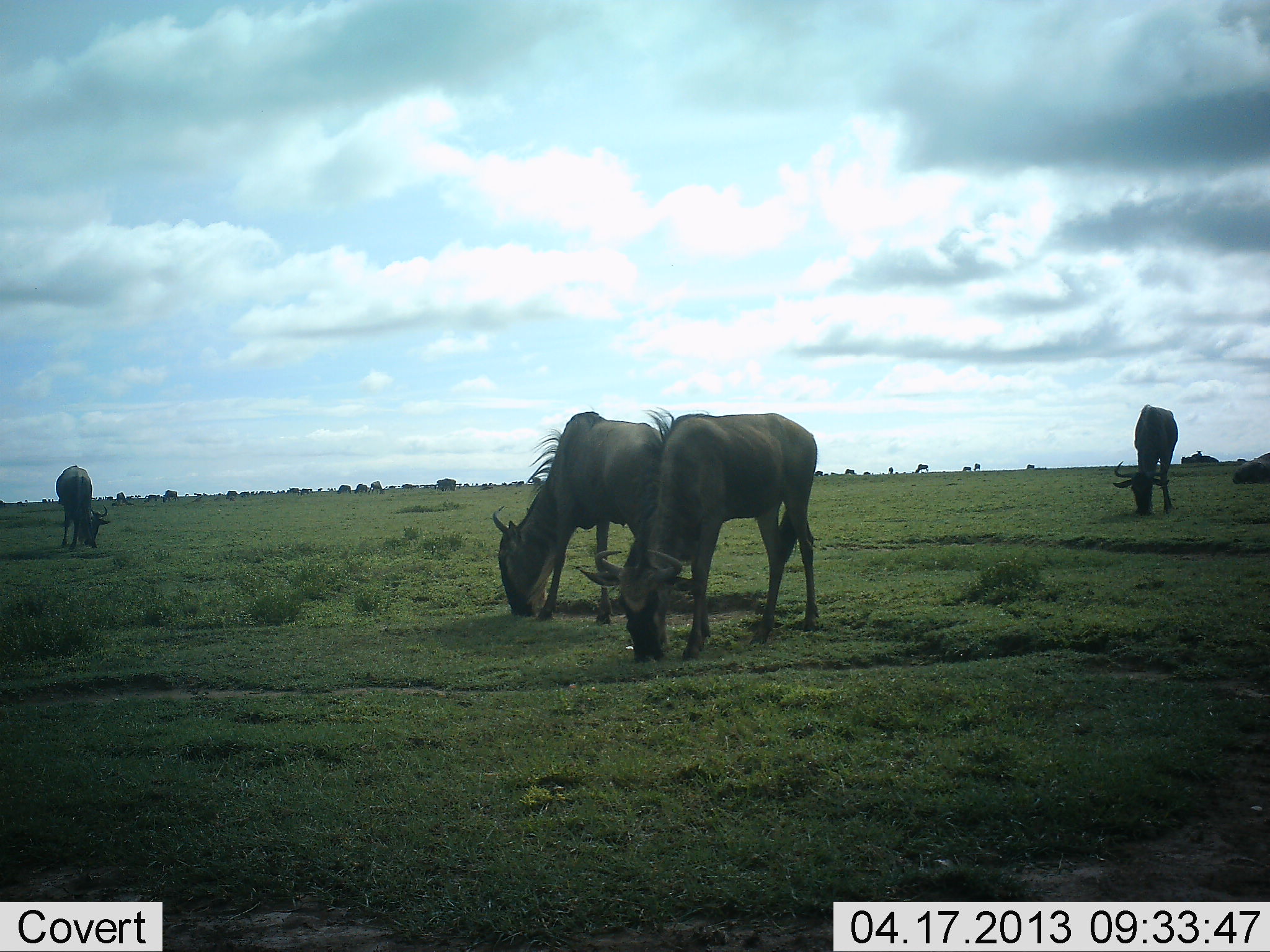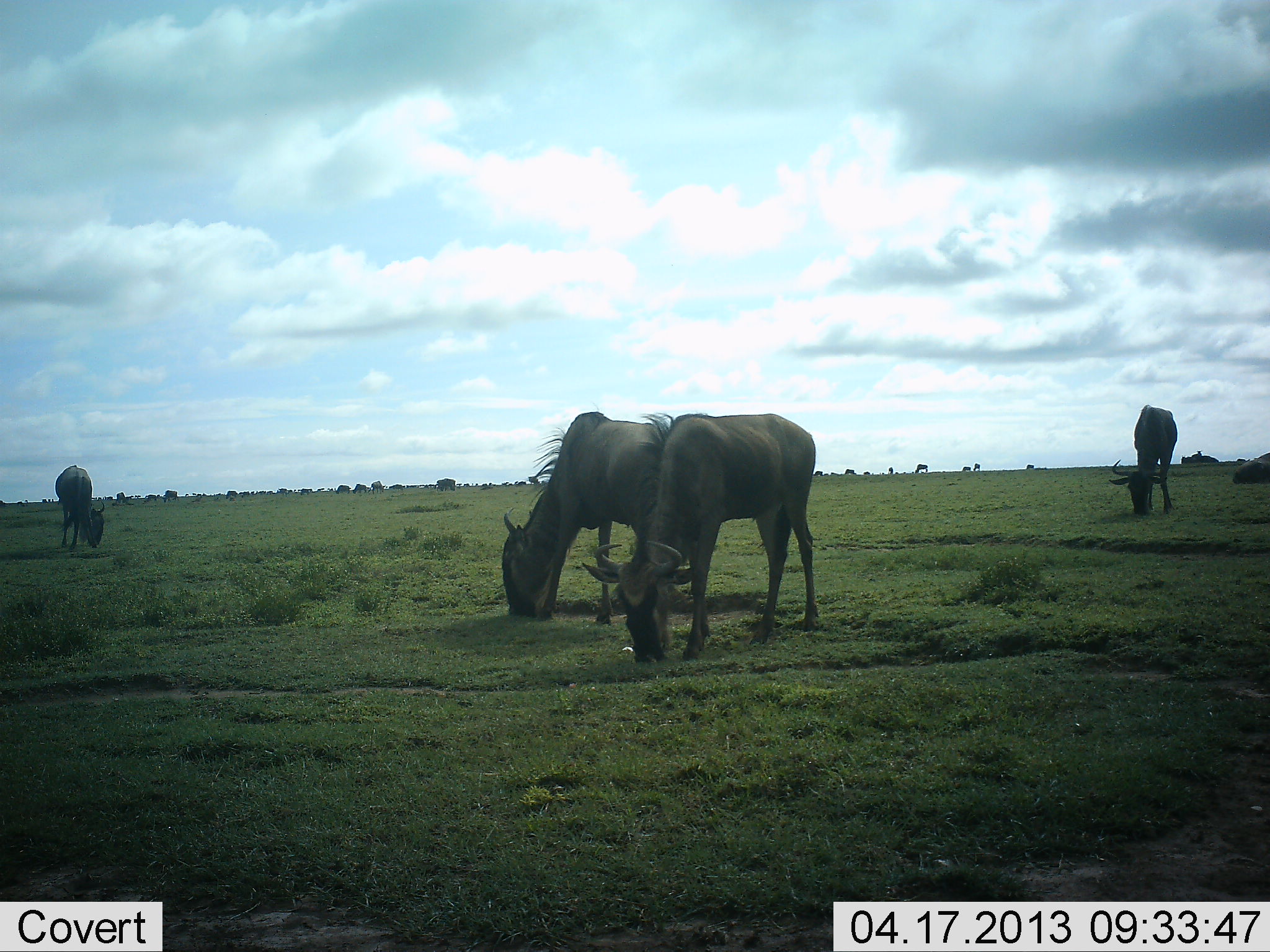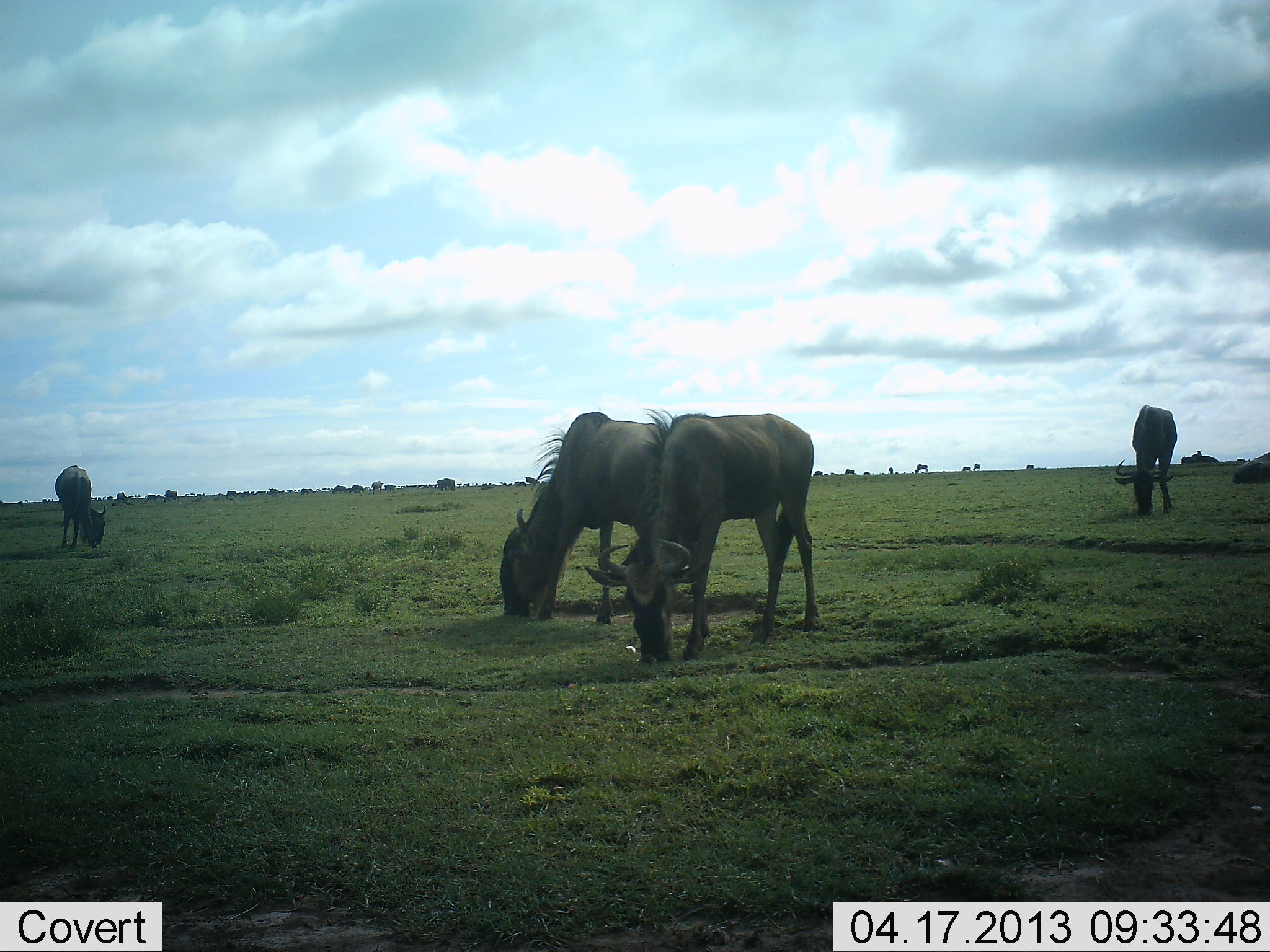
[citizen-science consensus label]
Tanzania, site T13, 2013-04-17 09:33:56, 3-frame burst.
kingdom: Animalia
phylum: Chordata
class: Mammalia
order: Artiodactyla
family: Bovidae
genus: Connochaetes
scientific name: Connochaetes taurinus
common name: blue wildebeest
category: wildebeest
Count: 11-50.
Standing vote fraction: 22%.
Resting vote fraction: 17%.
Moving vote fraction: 17%.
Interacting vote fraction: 0%.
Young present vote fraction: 0%.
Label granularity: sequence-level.